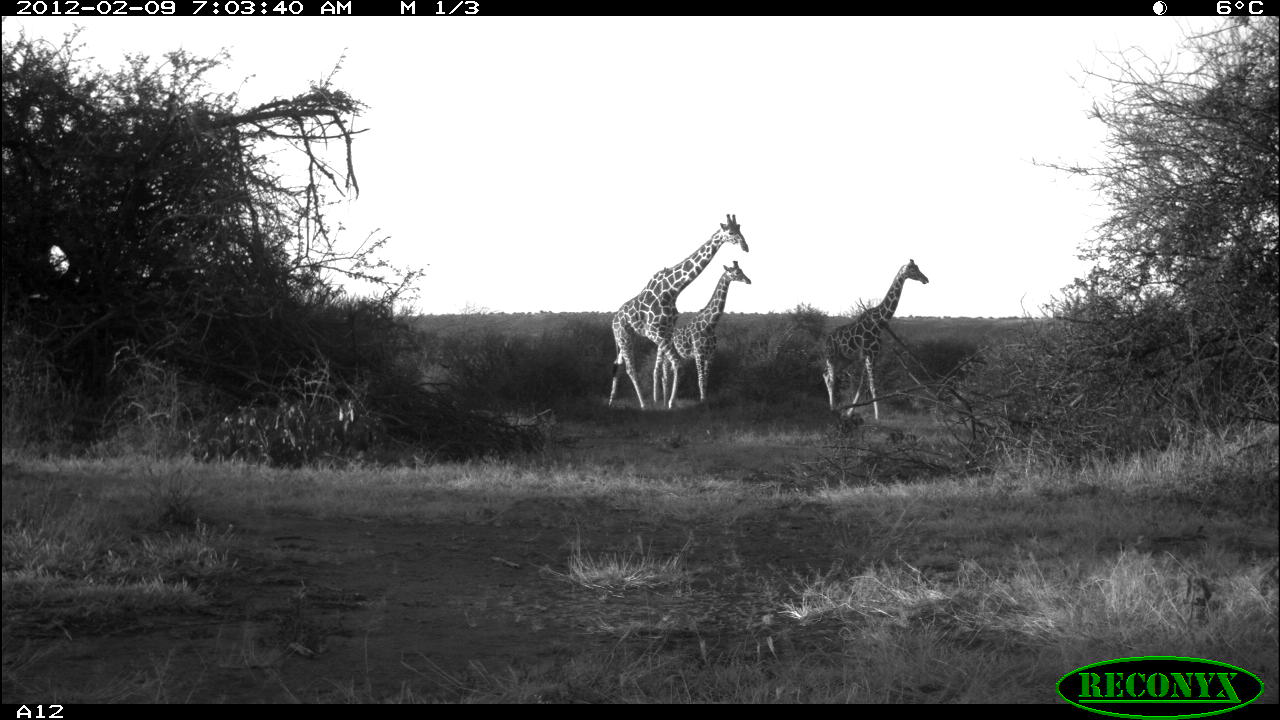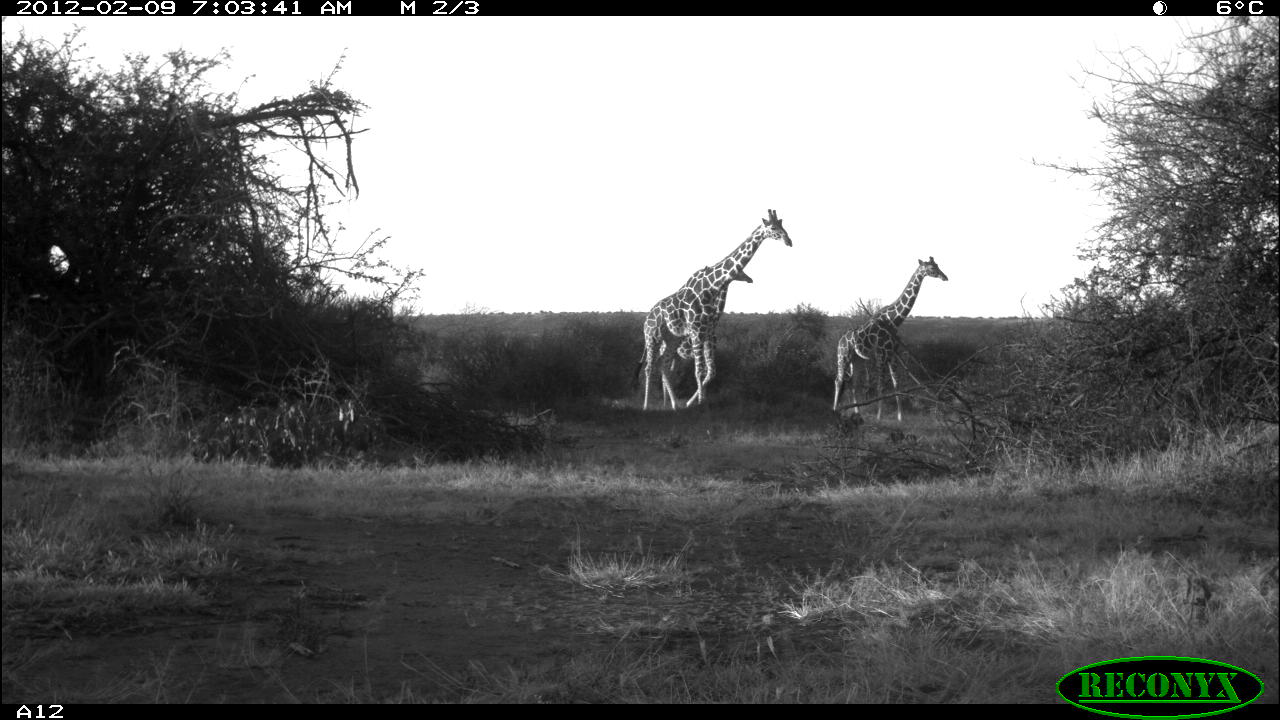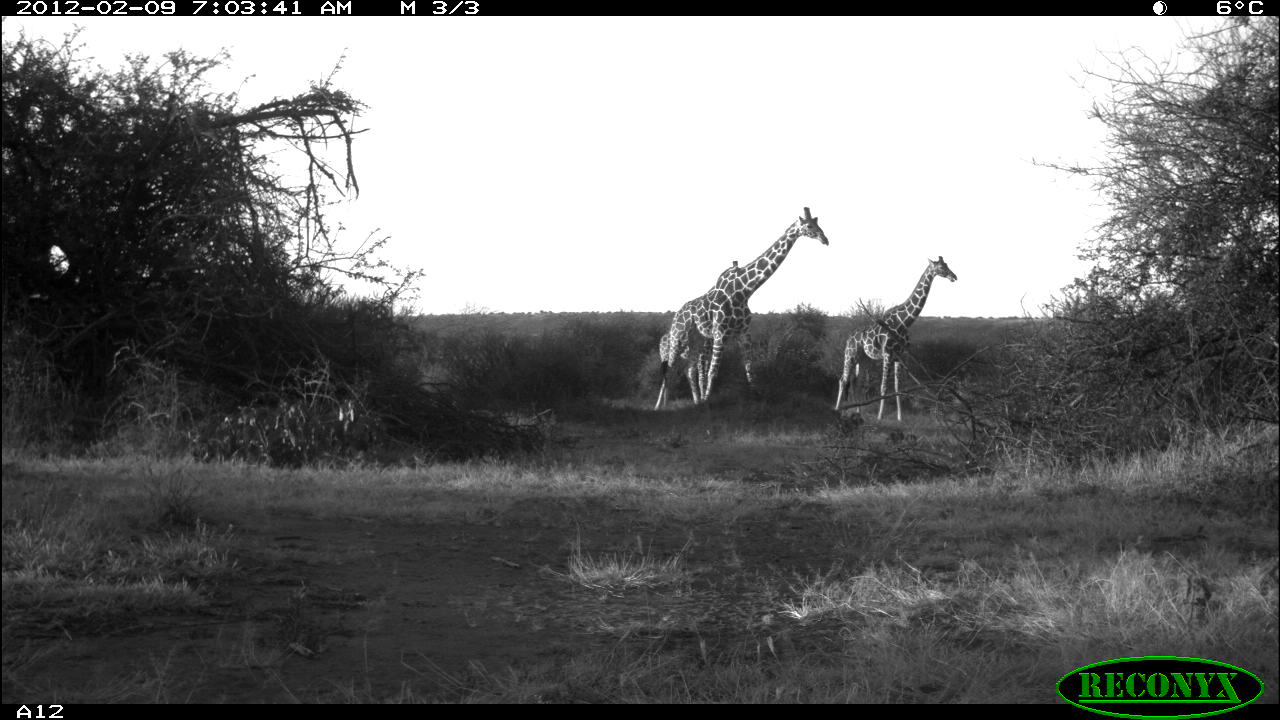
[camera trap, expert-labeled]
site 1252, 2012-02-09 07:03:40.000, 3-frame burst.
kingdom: Animalia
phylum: Chordata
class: Mammalia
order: Artiodactyla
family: Giraffidae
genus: Giraffa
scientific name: Giraffa camelopardalis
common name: giraffe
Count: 3.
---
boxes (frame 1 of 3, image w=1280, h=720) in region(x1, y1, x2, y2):
giraffa camelopardalis: region(602, 206, 751, 415); region(816, 251, 933, 423); region(637, 252, 759, 414)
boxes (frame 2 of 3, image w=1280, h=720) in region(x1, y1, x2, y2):
giraffa camelopardalis: region(626, 199, 796, 415); region(816, 248, 952, 423); region(637, 256, 759, 408)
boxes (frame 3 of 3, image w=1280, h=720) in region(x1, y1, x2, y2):
giraffa camelopardalis: region(648, 198, 831, 415); region(829, 248, 960, 423); region(637, 256, 759, 408)